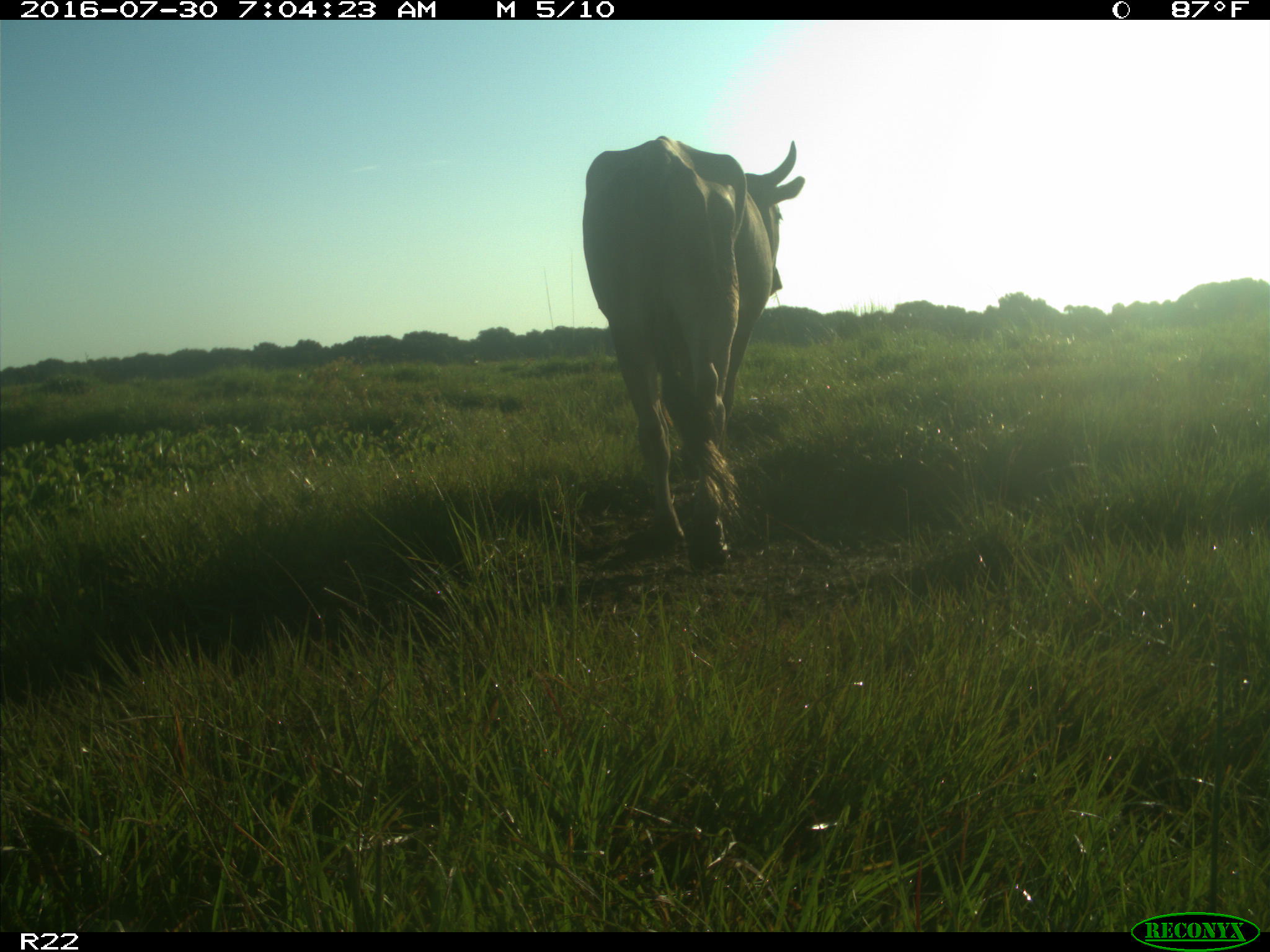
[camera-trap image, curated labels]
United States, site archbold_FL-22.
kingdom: Animalia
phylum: Chordata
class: Mammalia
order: Artiodactyla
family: Bovidae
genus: Bos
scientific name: Bos taurus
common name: domestic cow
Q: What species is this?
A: Bos taurus (domestic cow).